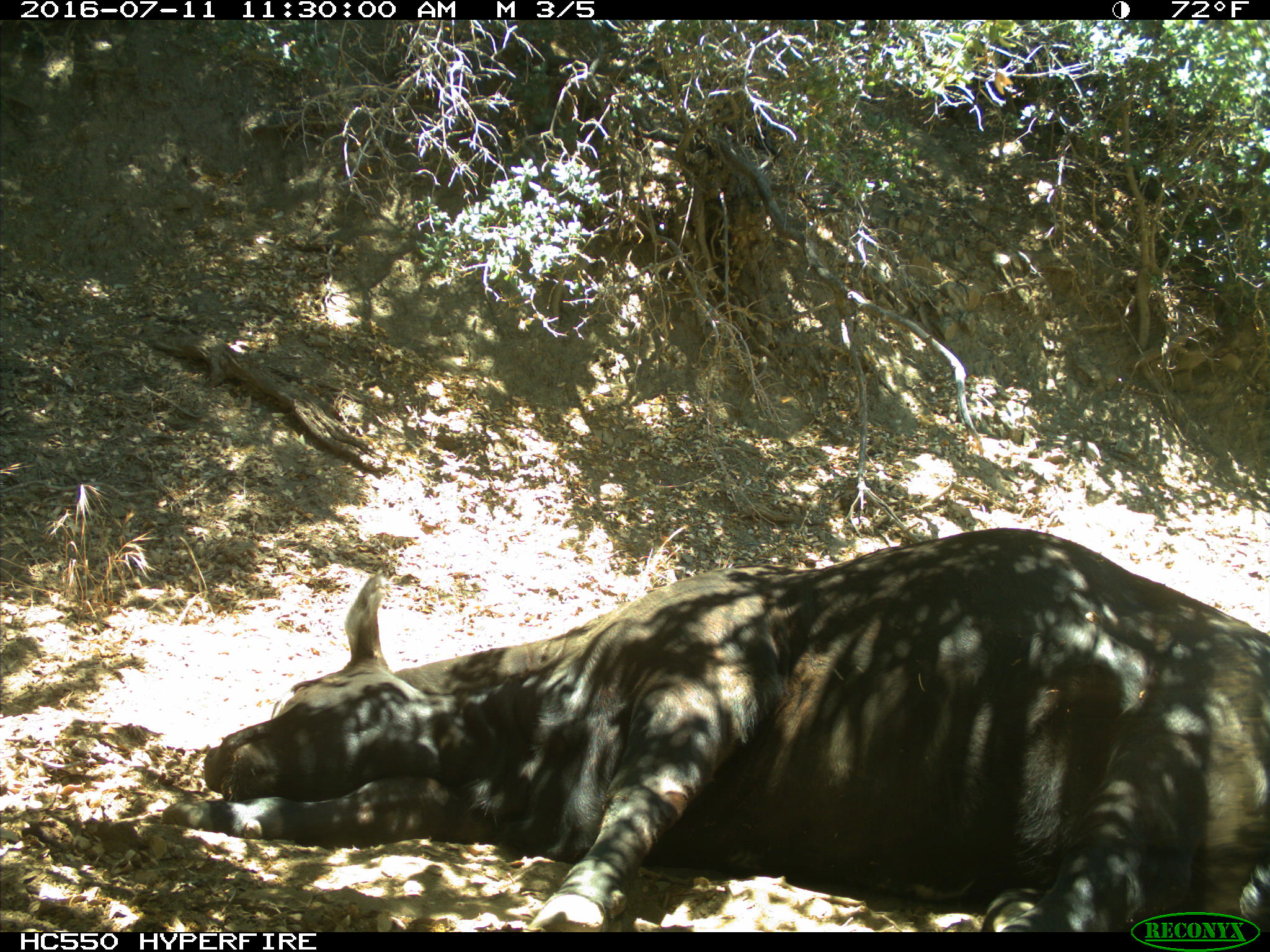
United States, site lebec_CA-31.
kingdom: Animalia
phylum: Chordata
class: Mammalia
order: Artiodactyla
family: Bovidae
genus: Bos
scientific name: Bos taurus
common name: domestic cow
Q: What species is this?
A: Bos taurus (domestic cow).